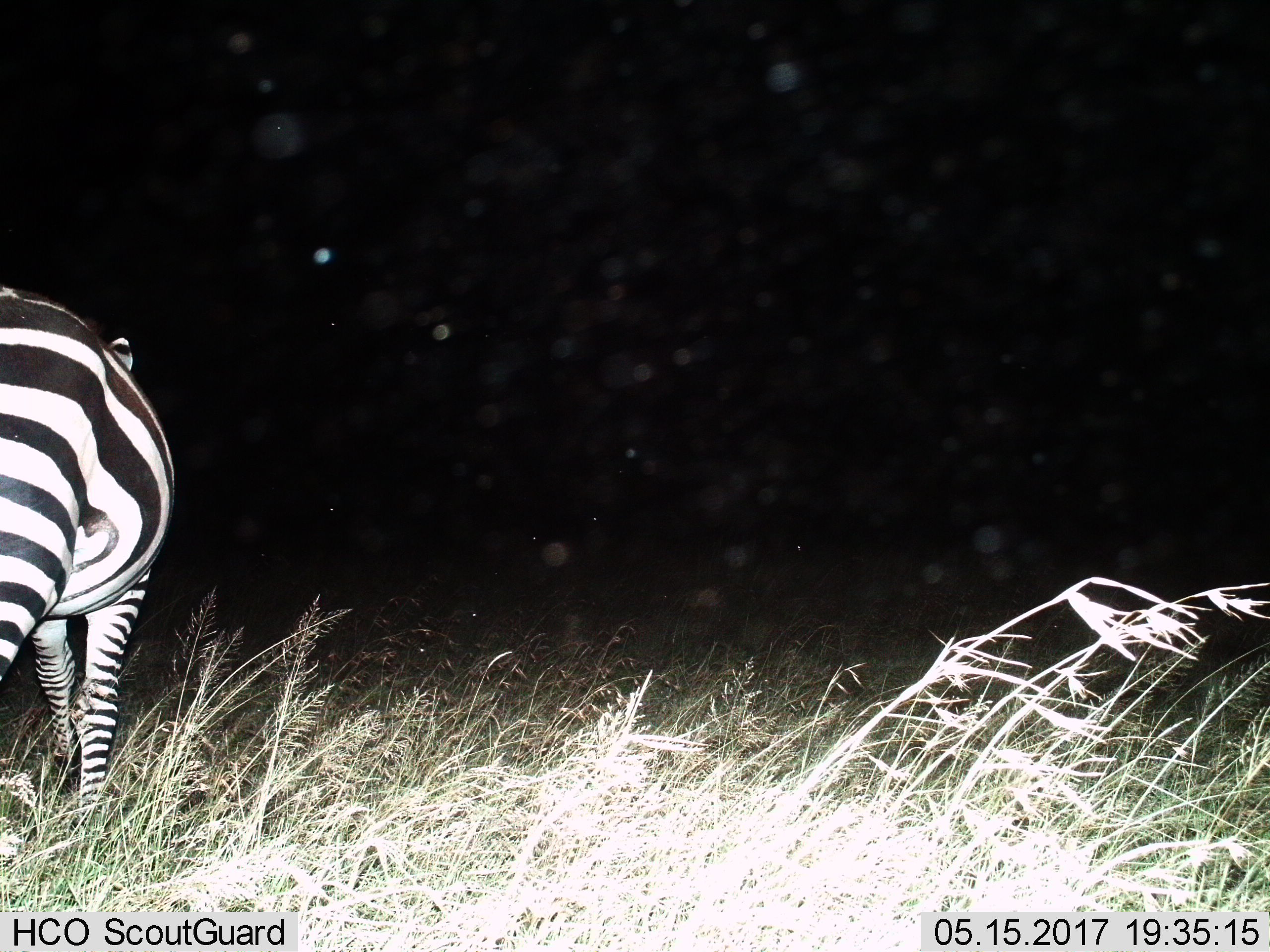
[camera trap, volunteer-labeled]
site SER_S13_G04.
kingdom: Animalia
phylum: Chordata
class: Mammalia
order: Perissodactyla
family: Equidae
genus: Equus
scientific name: Equus quagga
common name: plains zebra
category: zebraplains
Zebraplains (plains zebra) (Equus quagga), count 1. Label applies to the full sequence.